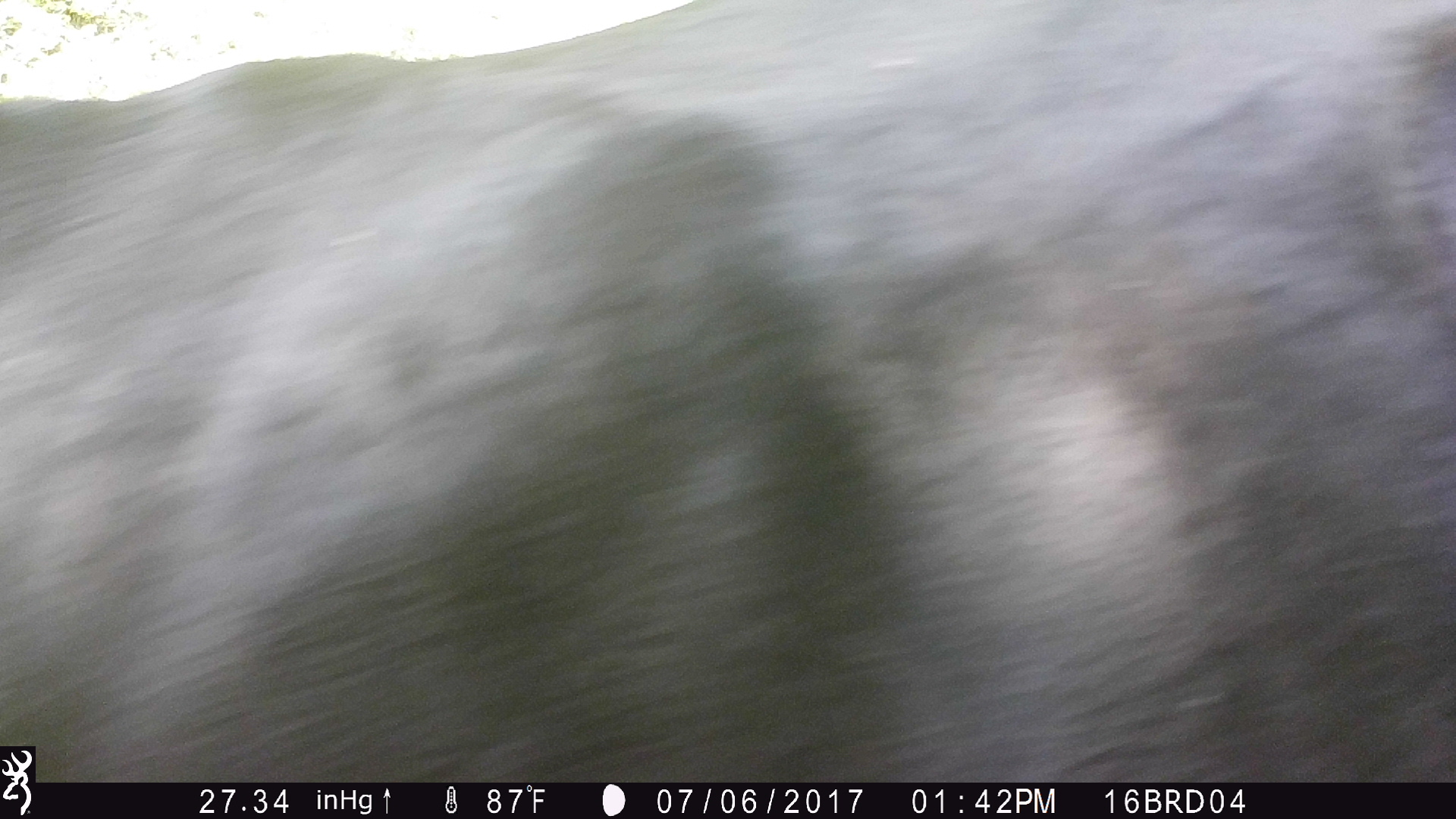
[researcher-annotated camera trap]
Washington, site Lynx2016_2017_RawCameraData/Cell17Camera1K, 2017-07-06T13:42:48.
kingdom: Animalia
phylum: Chordata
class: Mammalia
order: Artiodactyla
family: Bovidae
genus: Bos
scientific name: Bos taurus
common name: domestic cattle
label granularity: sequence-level